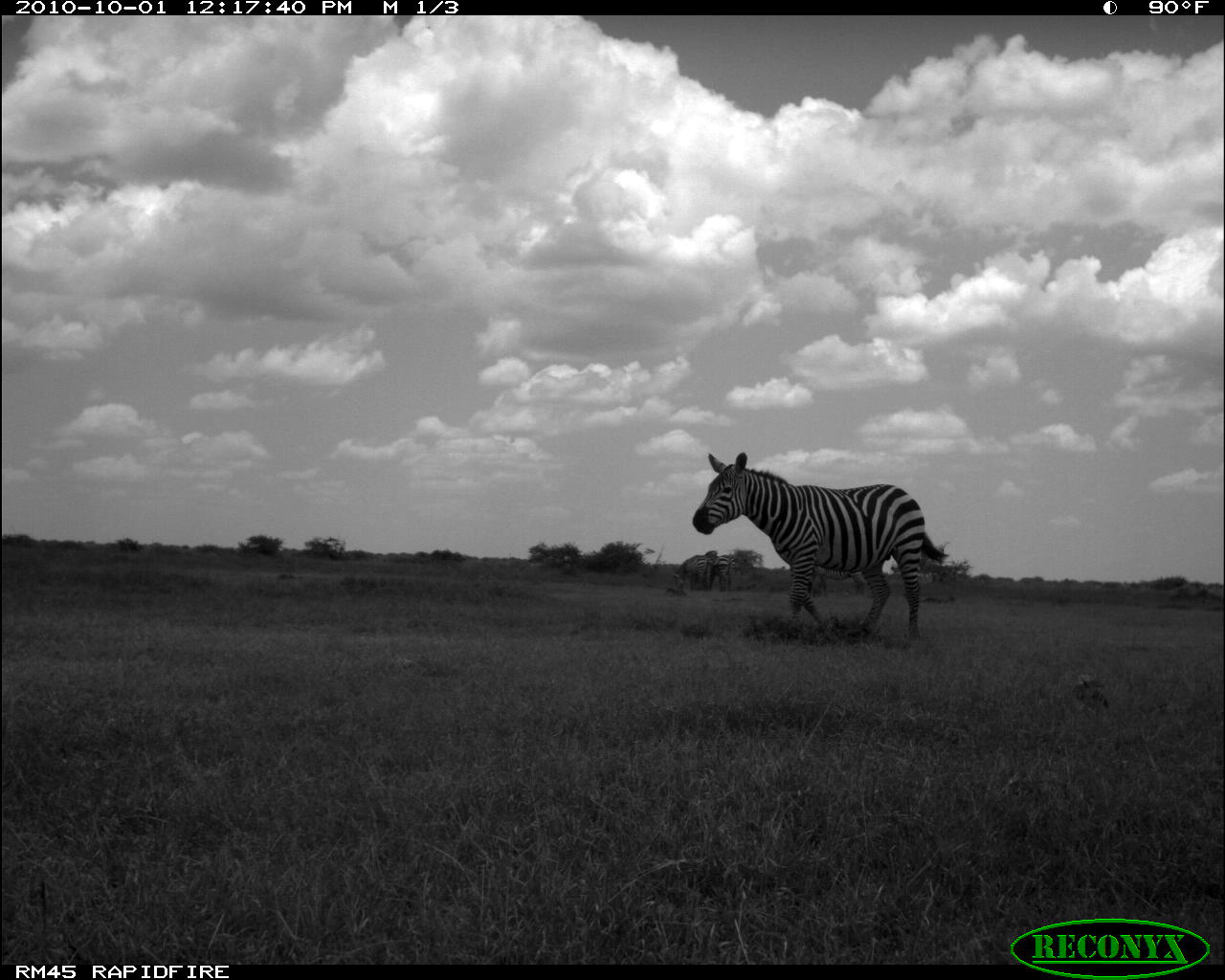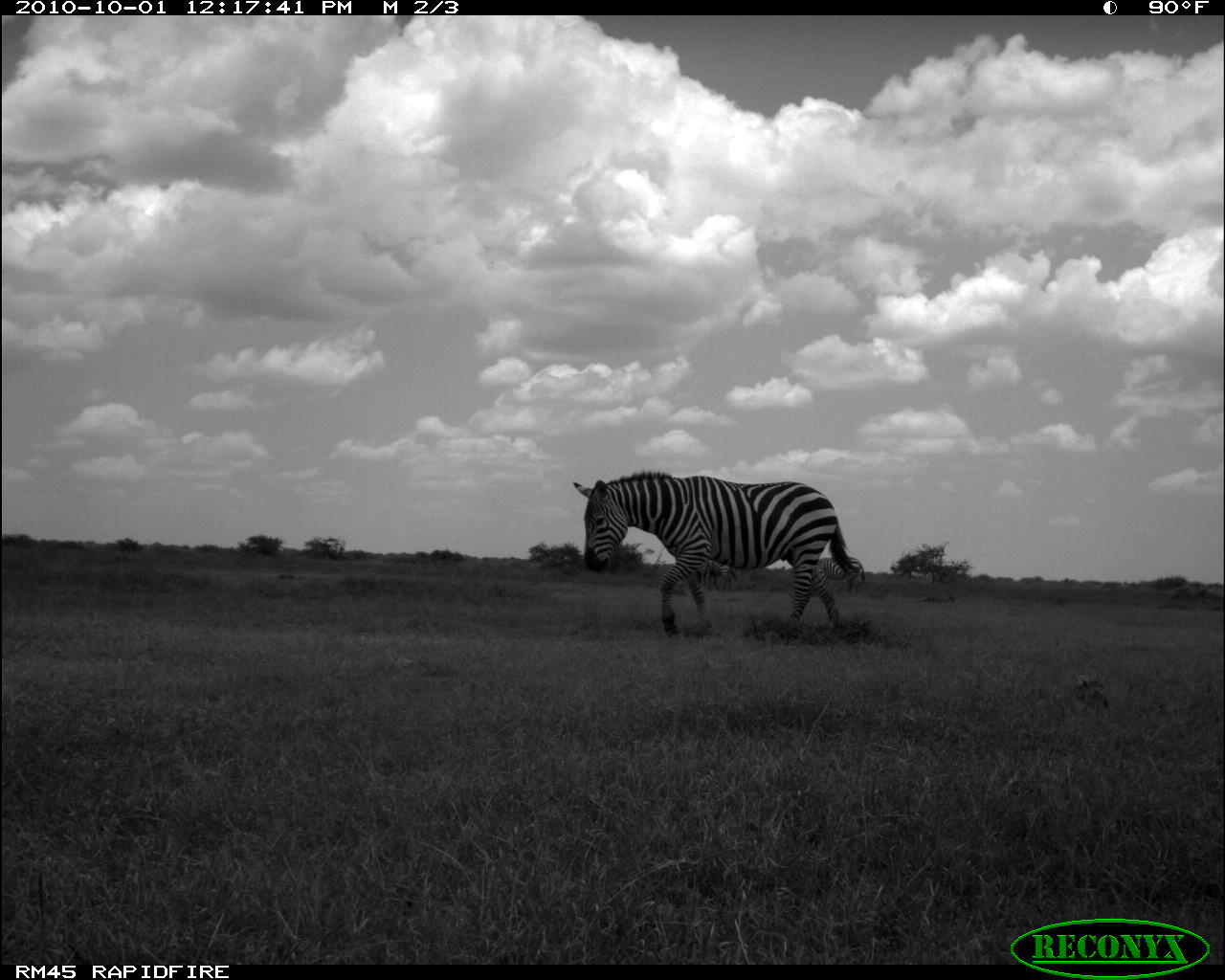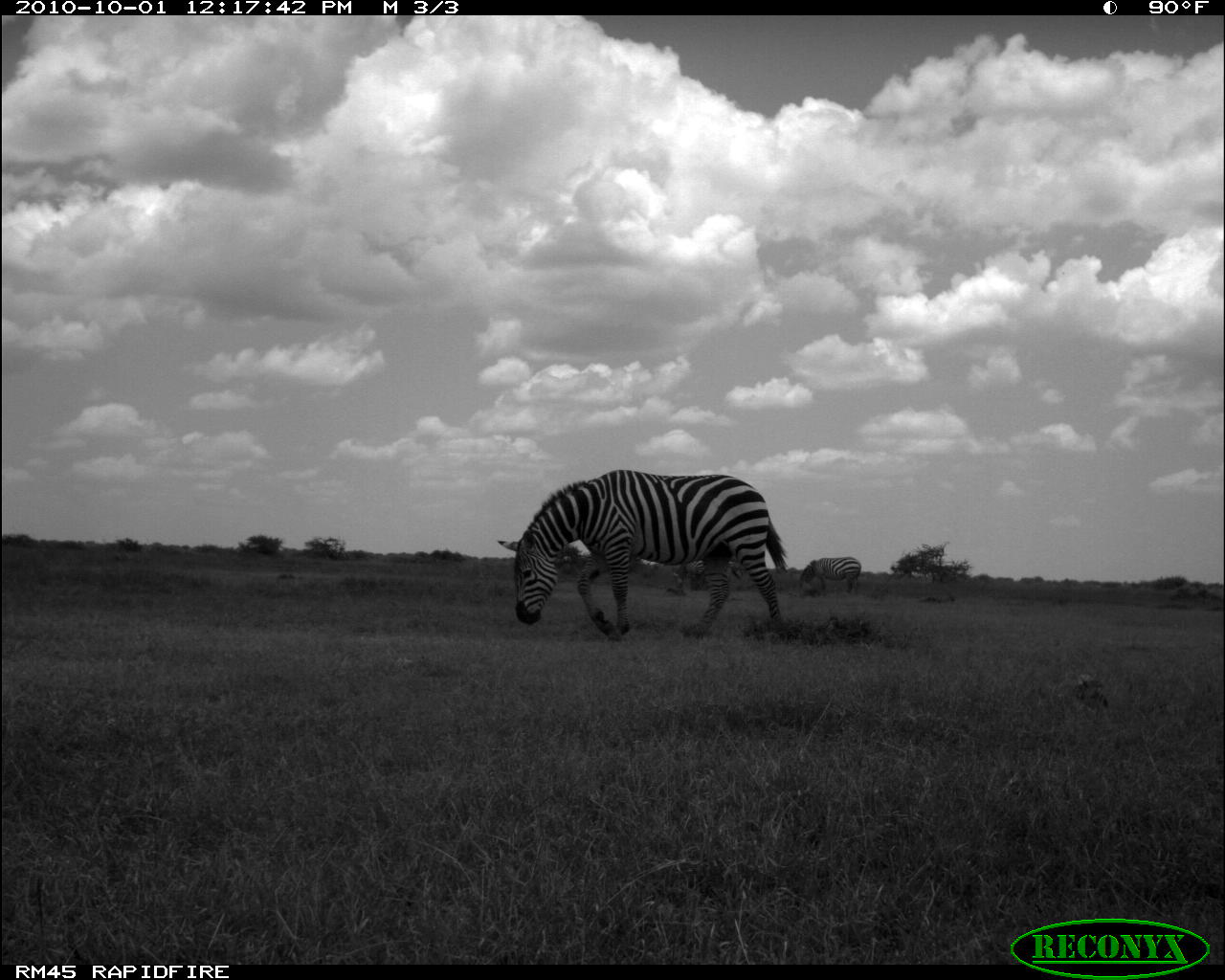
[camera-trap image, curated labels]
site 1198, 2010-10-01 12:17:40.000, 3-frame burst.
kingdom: Animalia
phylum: Chordata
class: Mammalia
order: Perissodactyla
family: Equidae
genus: Equus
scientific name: Equus quagga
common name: plains zebra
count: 4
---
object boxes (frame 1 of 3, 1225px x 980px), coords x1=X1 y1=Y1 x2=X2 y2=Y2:
equus quagga: x1=691 y1=451 x2=946 y2=649; x1=815 y1=569 x2=868 y2=596; x1=672 y1=555 x2=710 y2=590; x1=708 y1=556 x2=736 y2=592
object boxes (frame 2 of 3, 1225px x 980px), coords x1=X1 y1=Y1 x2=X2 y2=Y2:
equus quagga: x1=573 y1=471 x2=864 y2=635; x1=820 y1=557 x2=866 y2=594; x1=698 y1=560 x2=737 y2=592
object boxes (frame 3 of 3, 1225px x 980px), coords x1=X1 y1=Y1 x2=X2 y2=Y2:
equus quagga: x1=498 y1=470 x2=787 y2=642; x1=798 y1=557 x2=860 y2=596; x1=673 y1=560 x2=743 y2=590